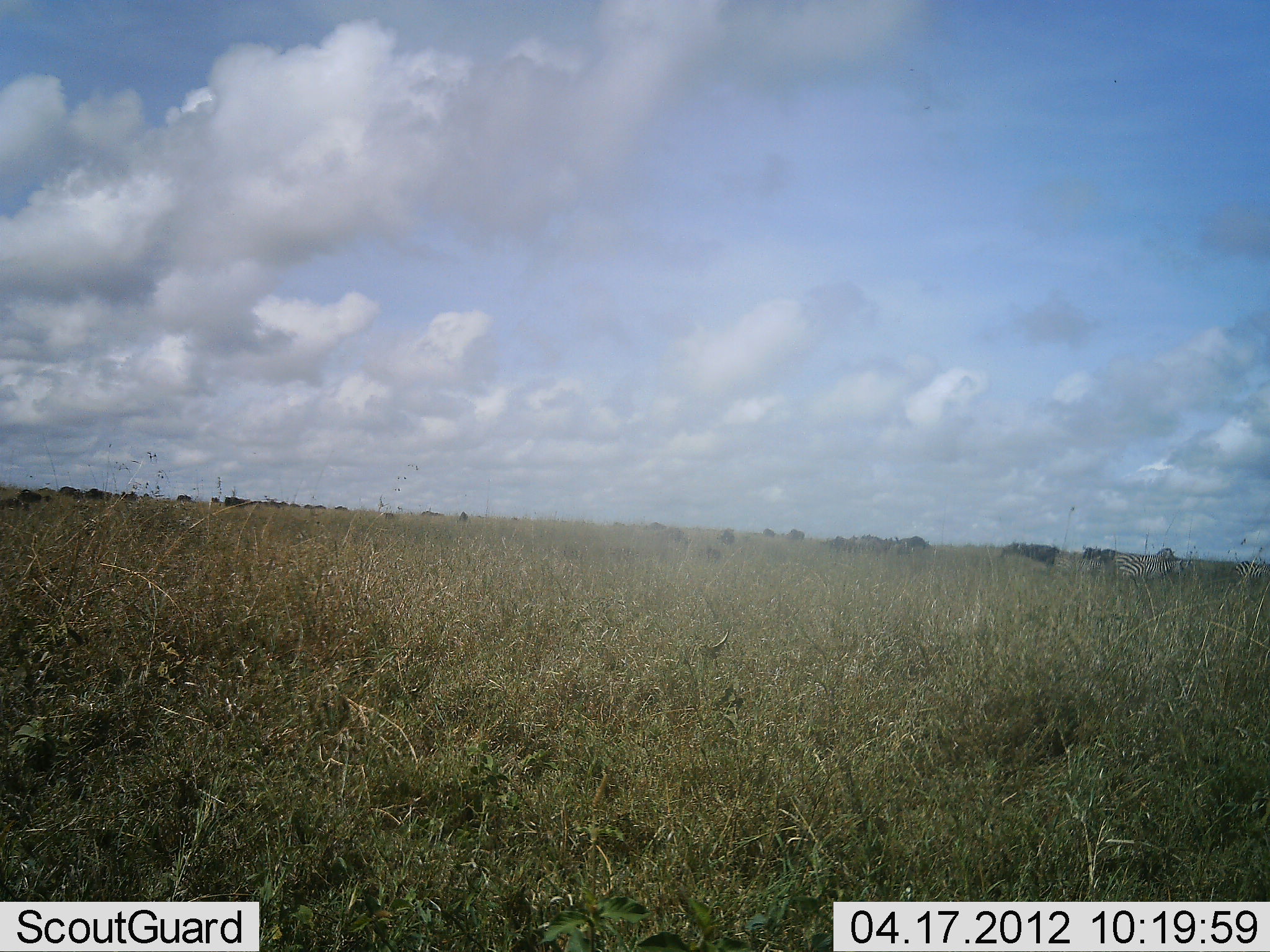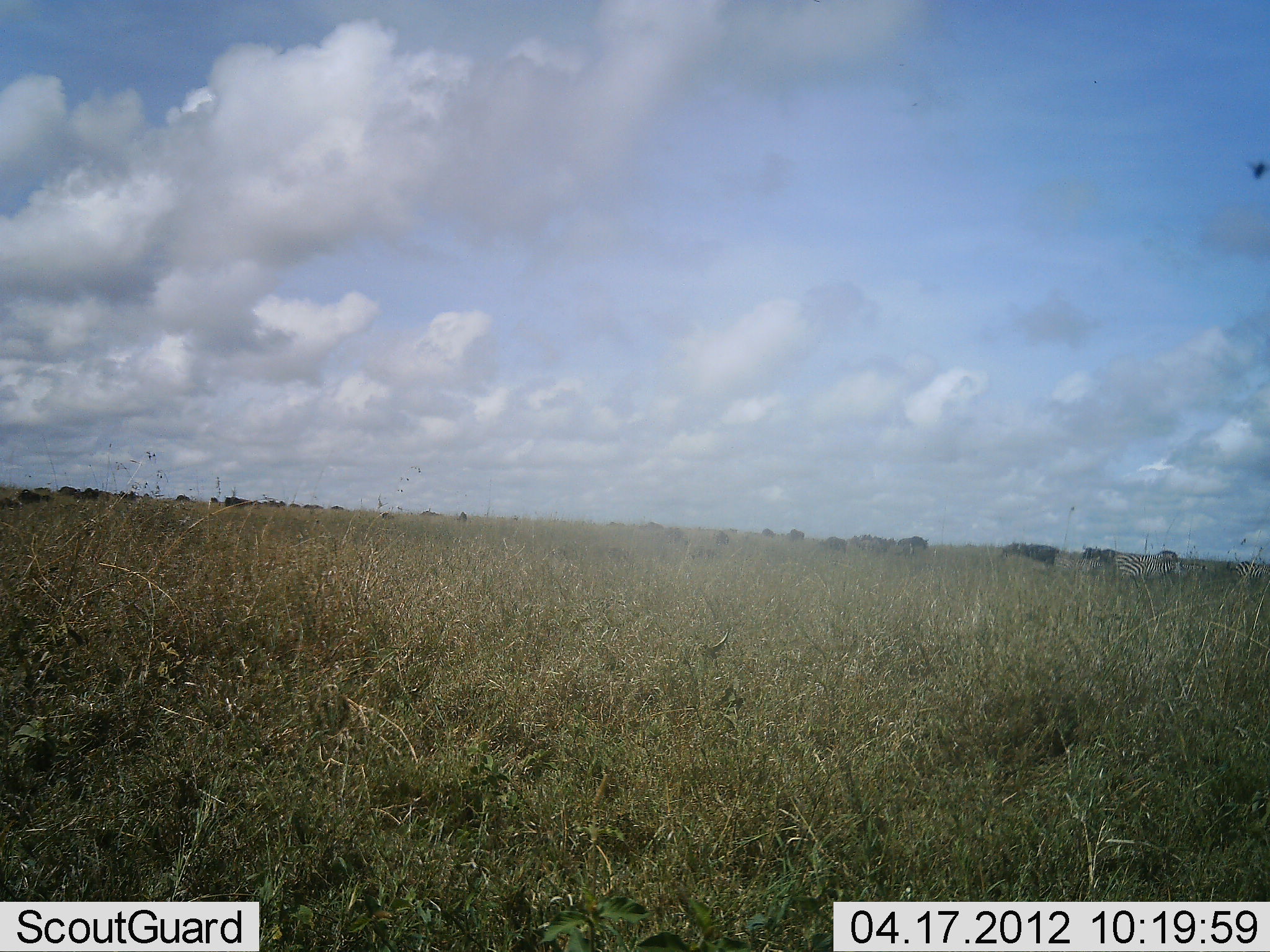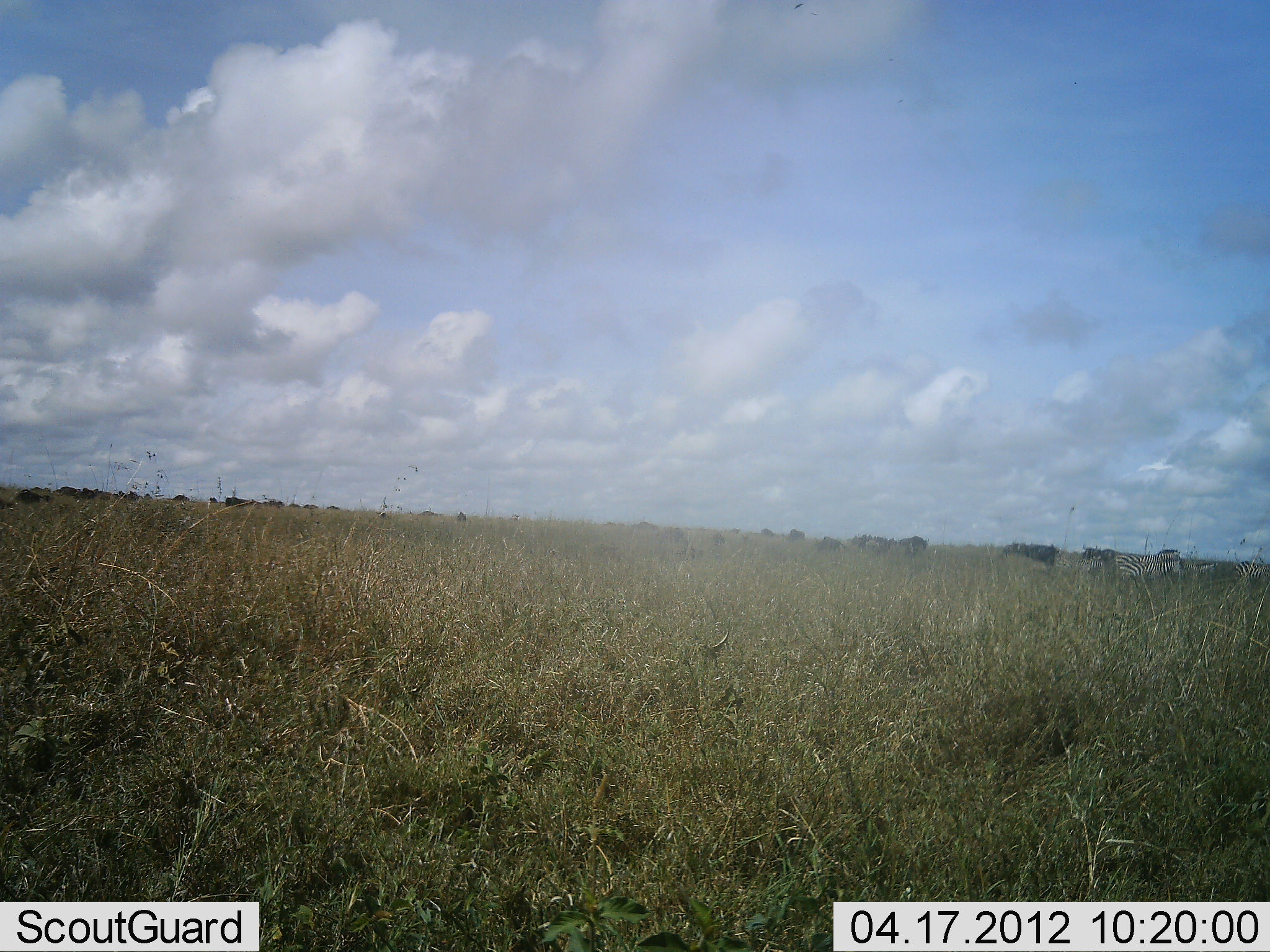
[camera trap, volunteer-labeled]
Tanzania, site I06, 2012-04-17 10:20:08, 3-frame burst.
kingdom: Animalia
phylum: Chordata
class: Mammalia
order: Artiodactyla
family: Bovidae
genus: Connochaetes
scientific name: Connochaetes taurinus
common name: blue wildebeest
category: wildebeest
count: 11-50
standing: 32%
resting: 4%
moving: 48%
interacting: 4%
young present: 4%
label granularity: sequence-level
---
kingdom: Animalia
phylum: Chordata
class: Mammalia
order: Perissodactyla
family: Equidae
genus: Equus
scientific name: Equus quagga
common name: plains zebra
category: zebra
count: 2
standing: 52%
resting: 0%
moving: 19%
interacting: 0%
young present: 0%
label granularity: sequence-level